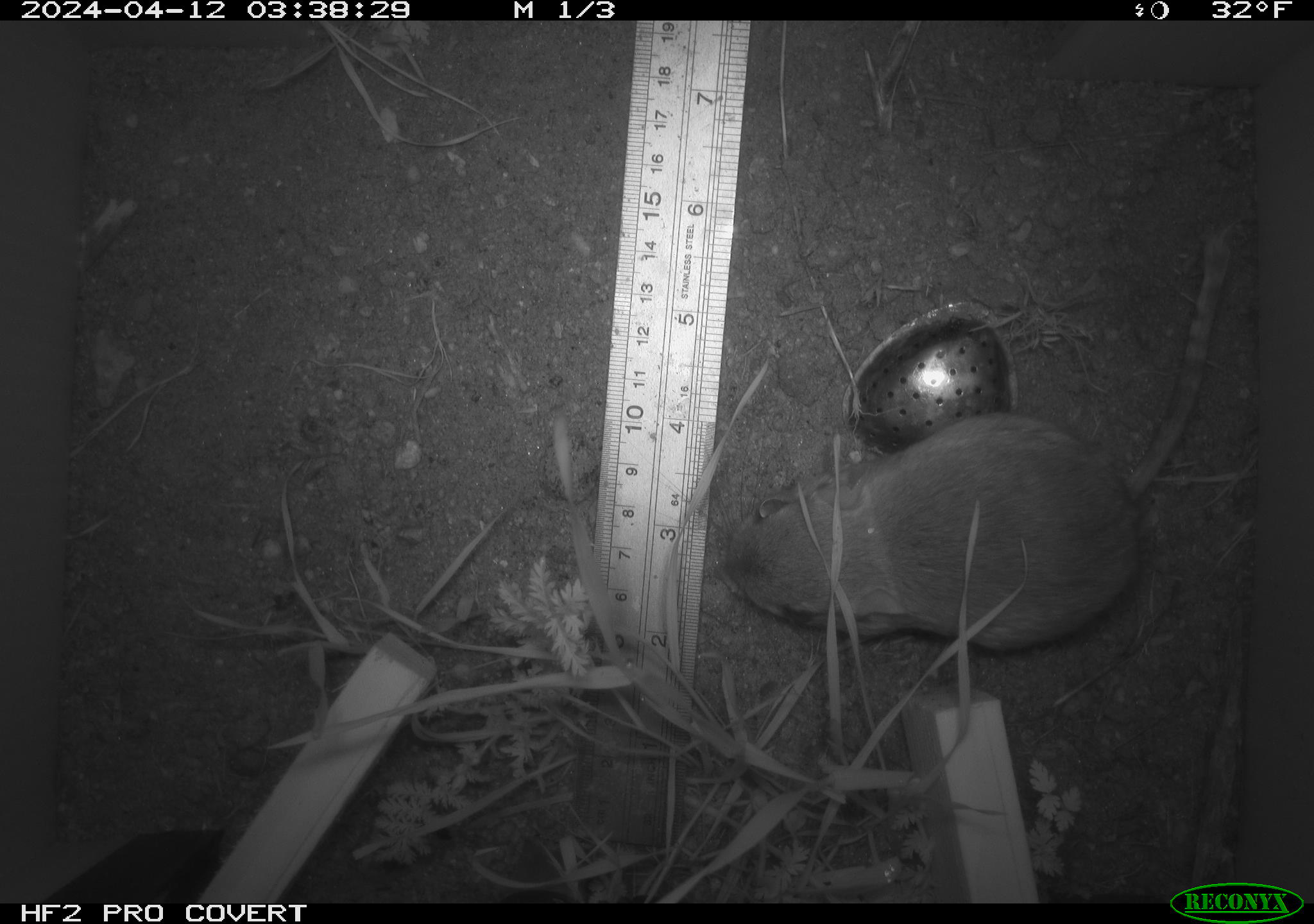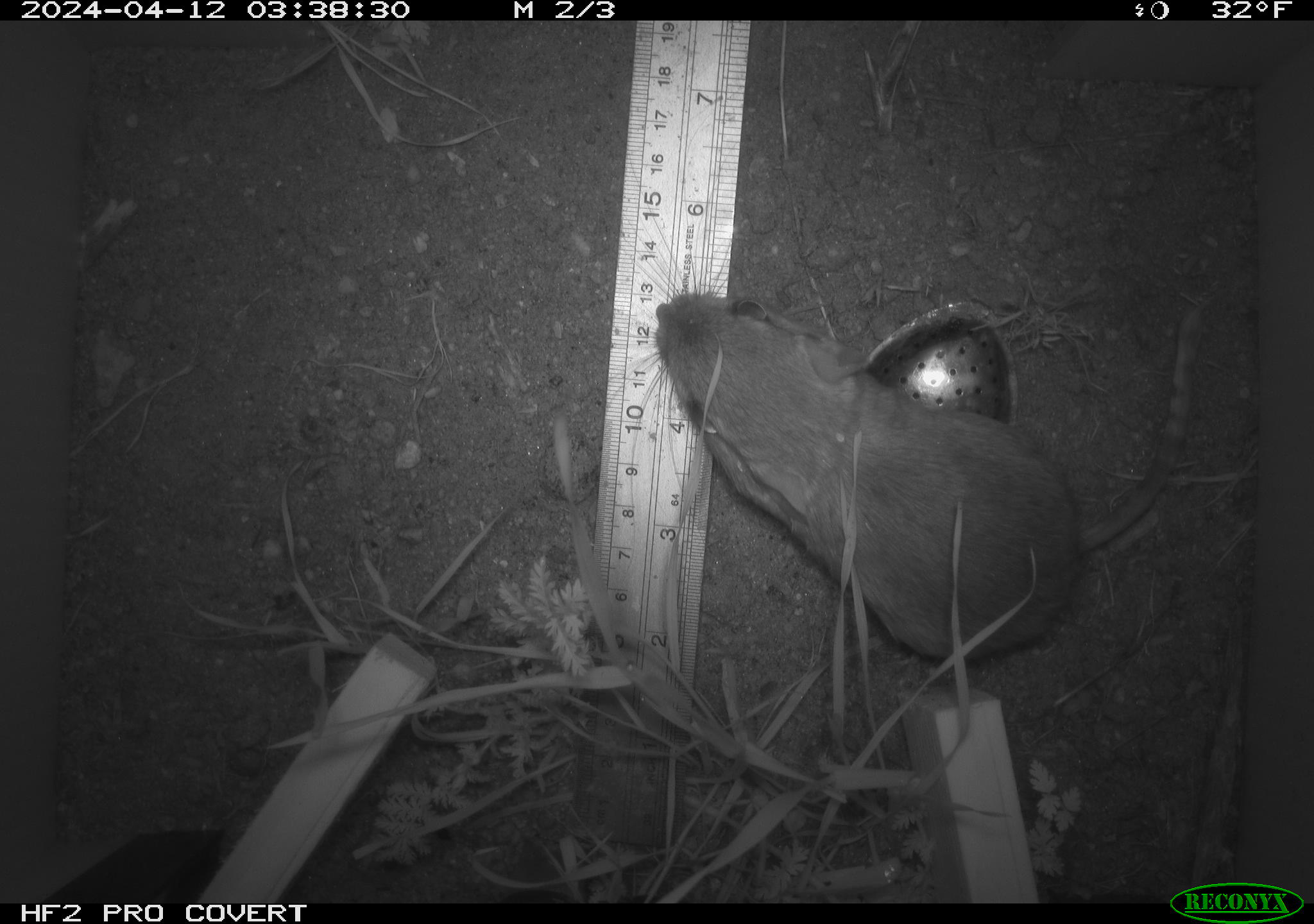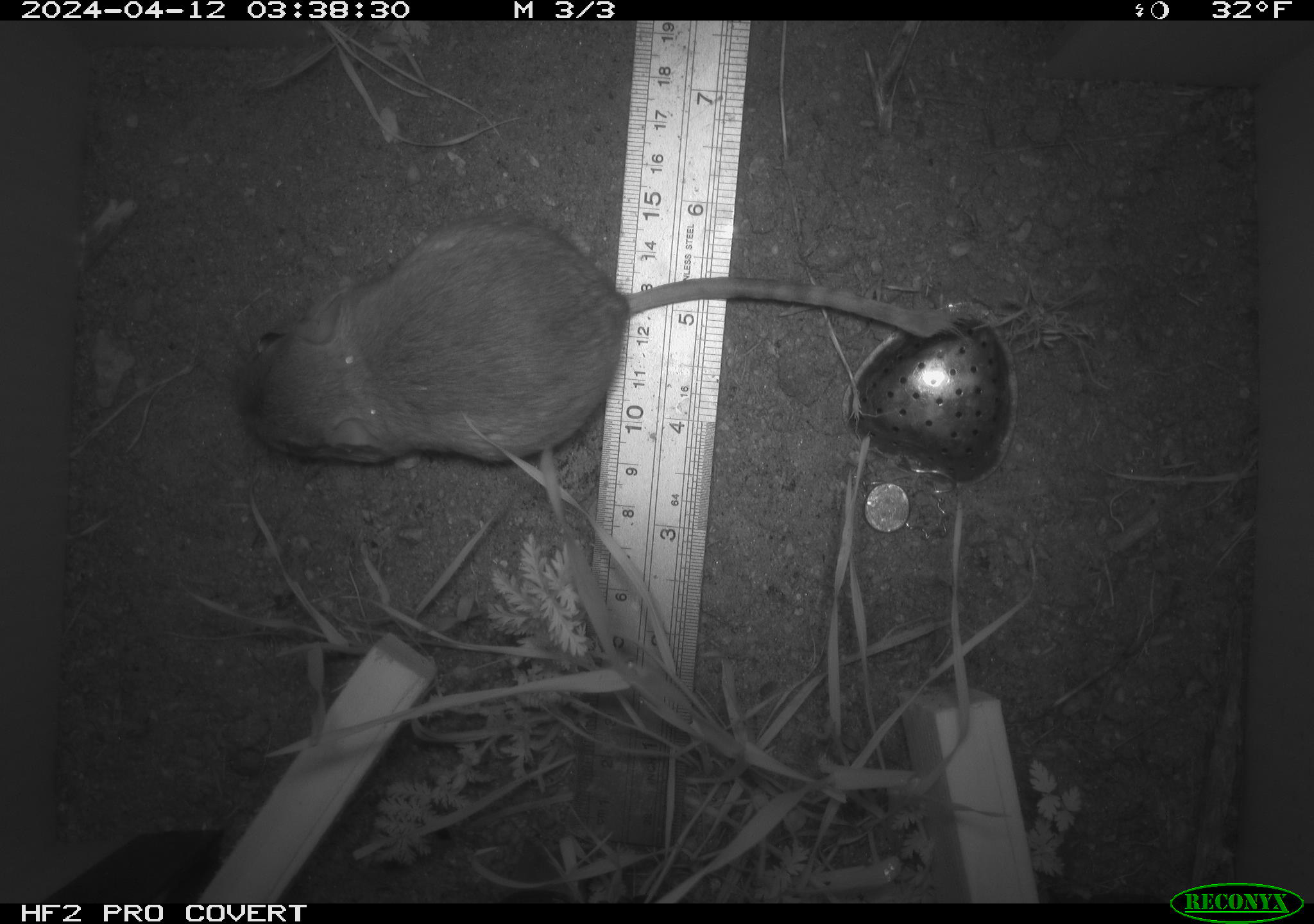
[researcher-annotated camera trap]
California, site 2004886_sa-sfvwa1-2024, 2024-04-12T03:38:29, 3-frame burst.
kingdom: Animalia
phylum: Chordata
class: Mammalia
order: Rodentia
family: Heteromyidae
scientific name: Heteromyidae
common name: kangaroo rats and pocket mice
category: heteromyidae family